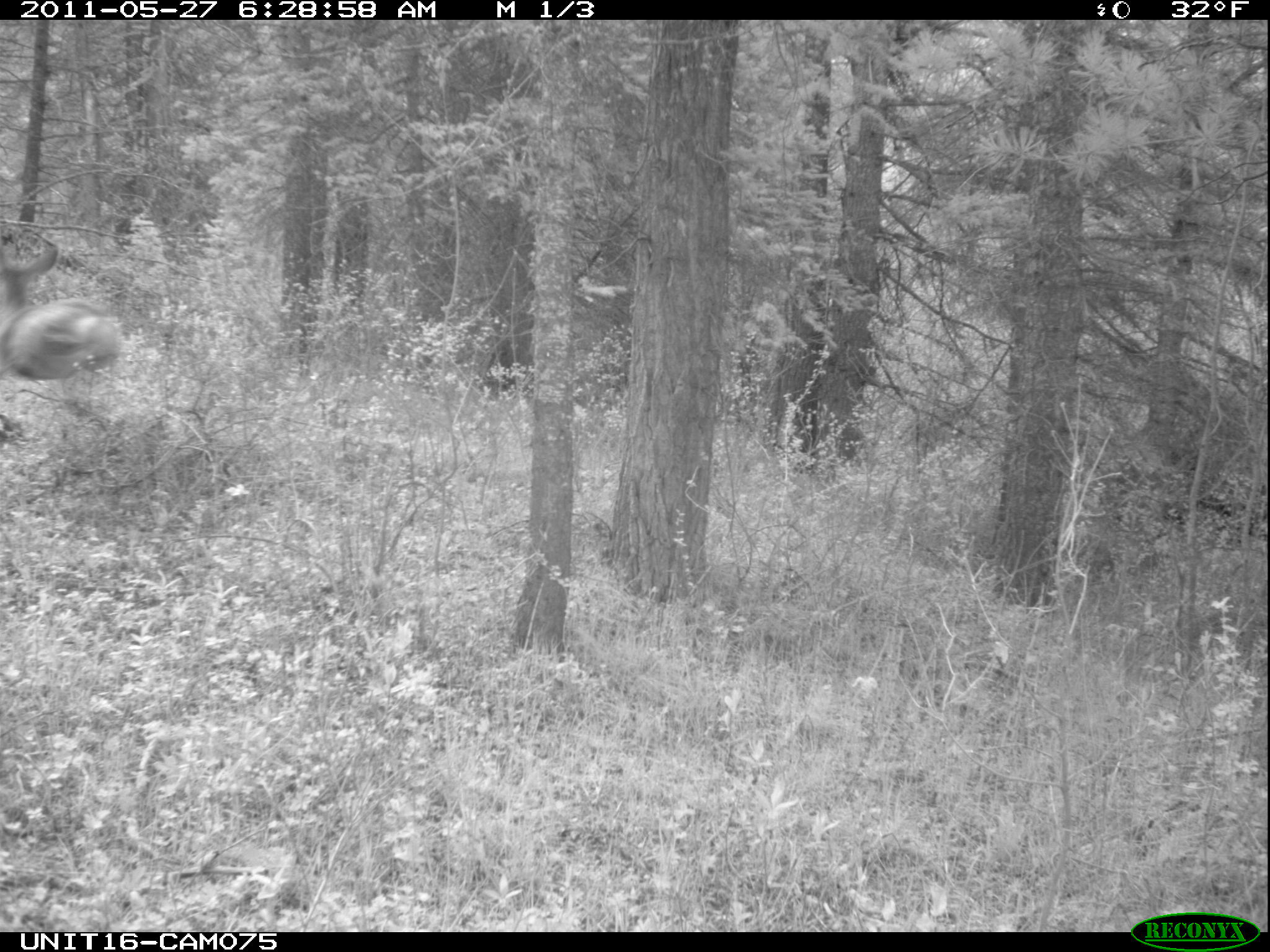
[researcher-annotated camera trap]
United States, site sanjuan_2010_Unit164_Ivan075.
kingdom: Animalia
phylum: Chordata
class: Mammalia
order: Artiodactyla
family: Cervidae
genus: Odocoileus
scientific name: Odocoileus hemionus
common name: mule deer